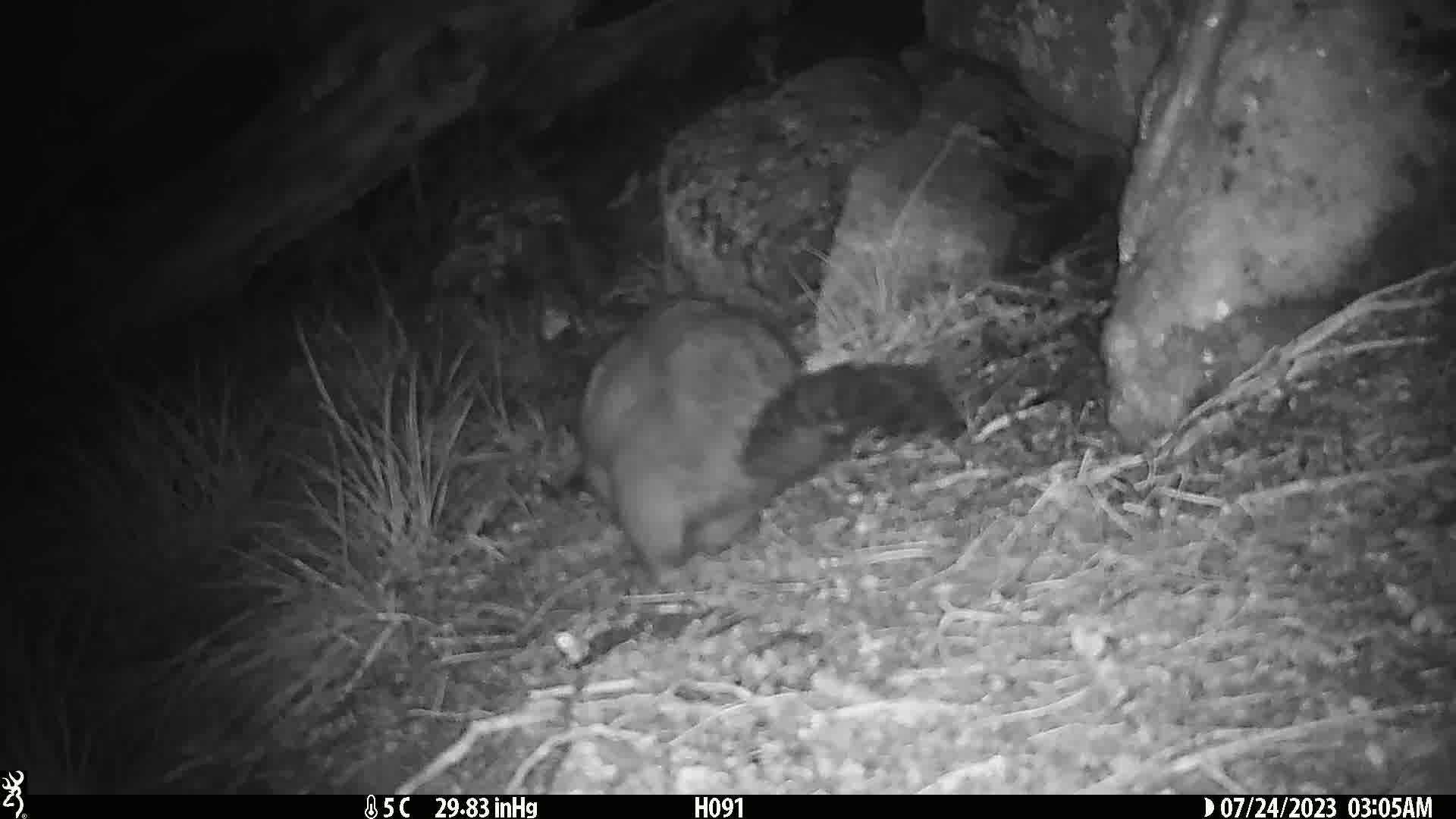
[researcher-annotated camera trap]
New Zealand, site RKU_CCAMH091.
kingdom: Animalia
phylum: Chordata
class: Mammalia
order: Diprotodontia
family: Phalangeridae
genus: Trichosurus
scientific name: Trichosurus vulpecula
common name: common brushtail possum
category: possum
Possum (common brushtail possum) (Trichosurus vulpecula).